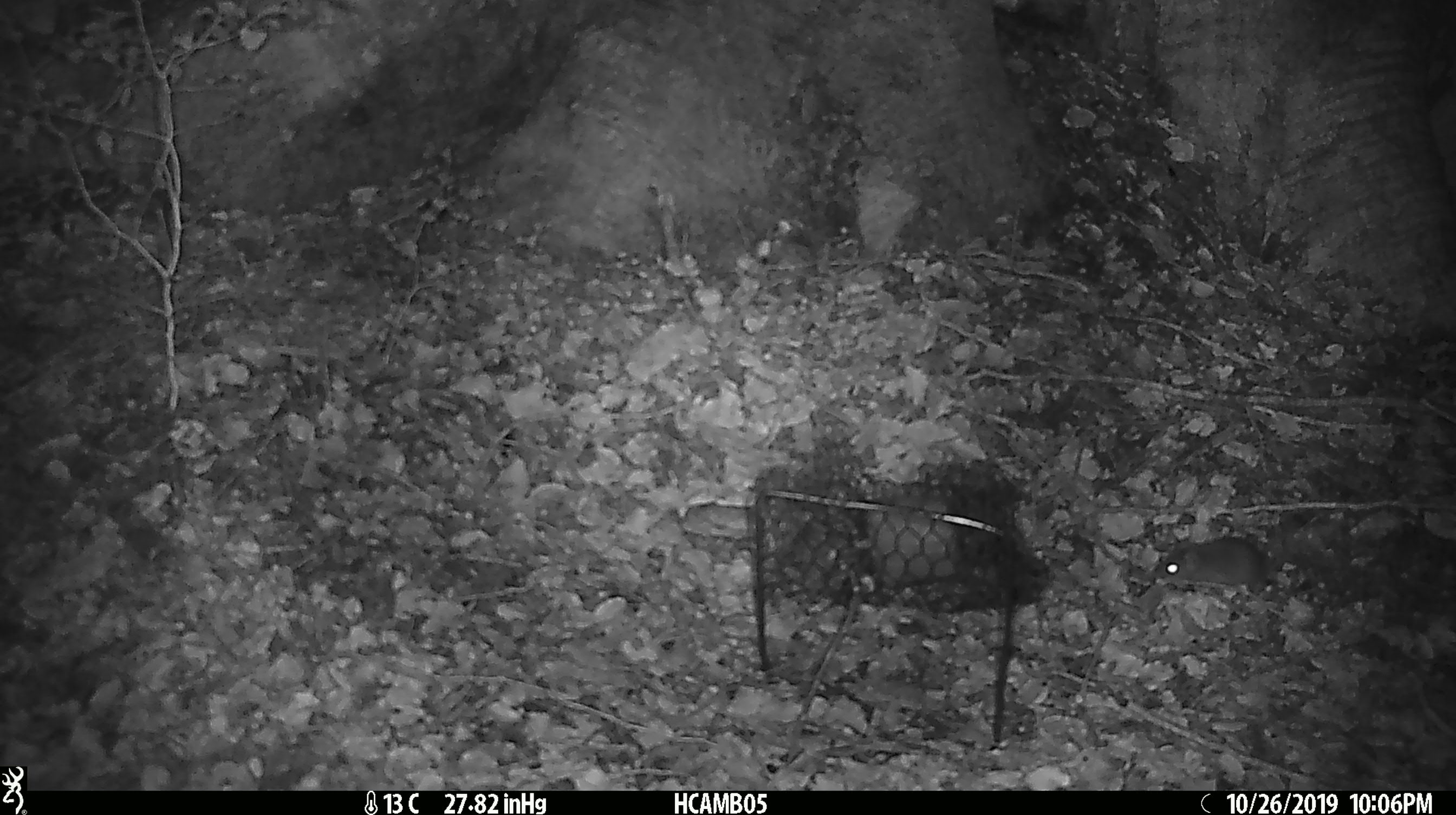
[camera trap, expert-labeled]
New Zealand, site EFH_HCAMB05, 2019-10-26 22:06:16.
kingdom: Animalia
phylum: Chordata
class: Mammalia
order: Rodentia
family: Muridae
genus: Mus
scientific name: Mus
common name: mouse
Mouse (Mus).